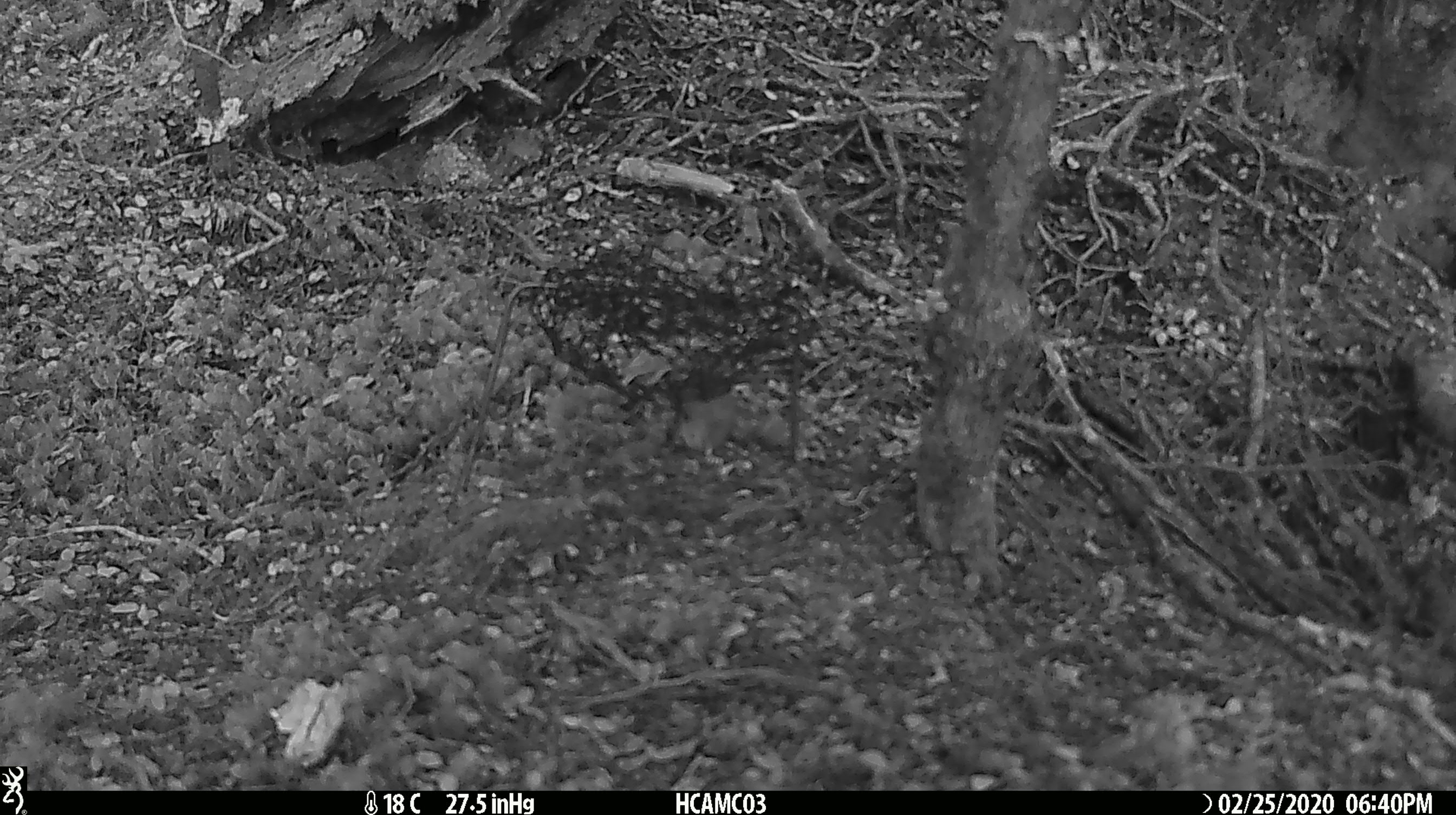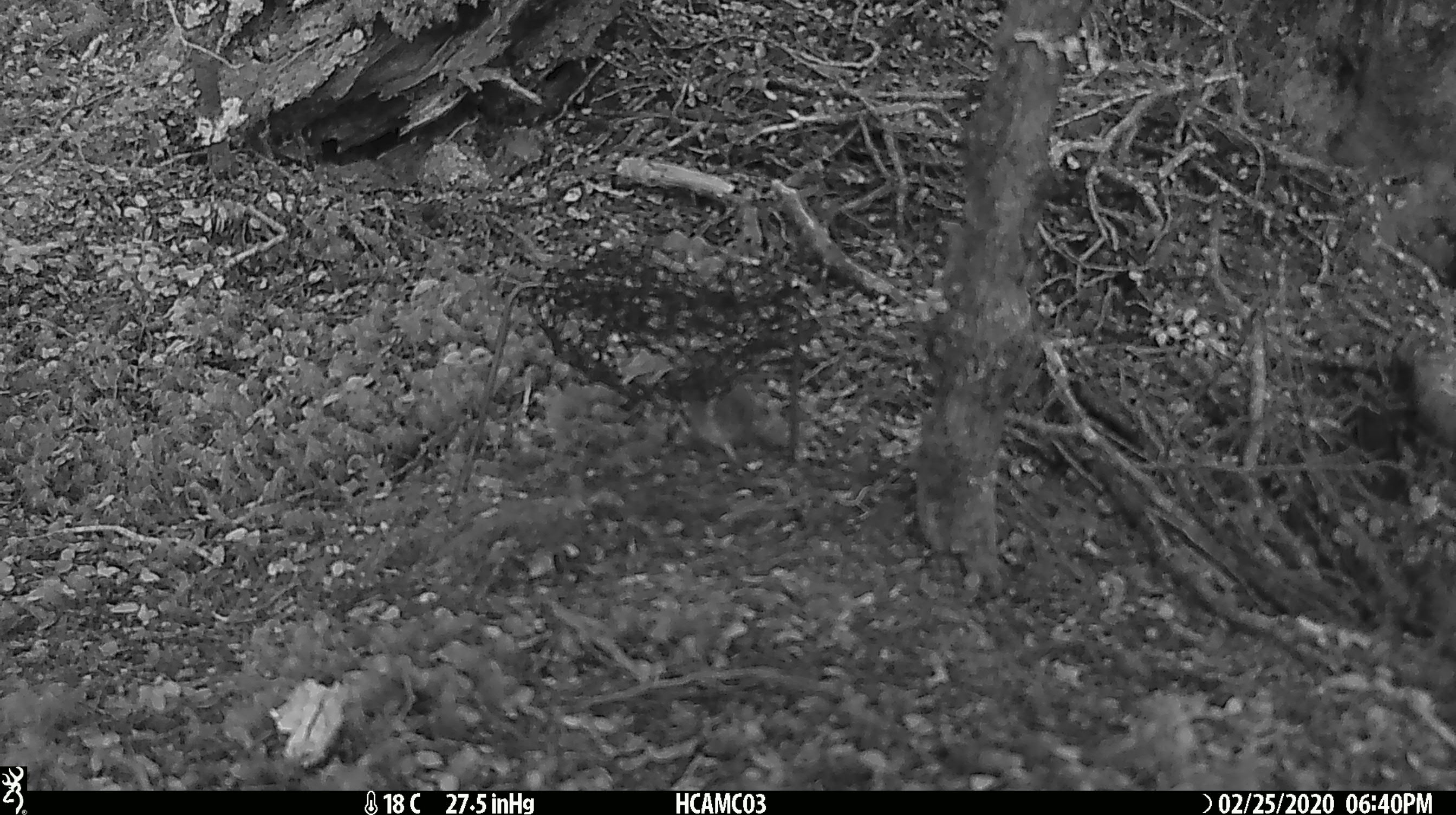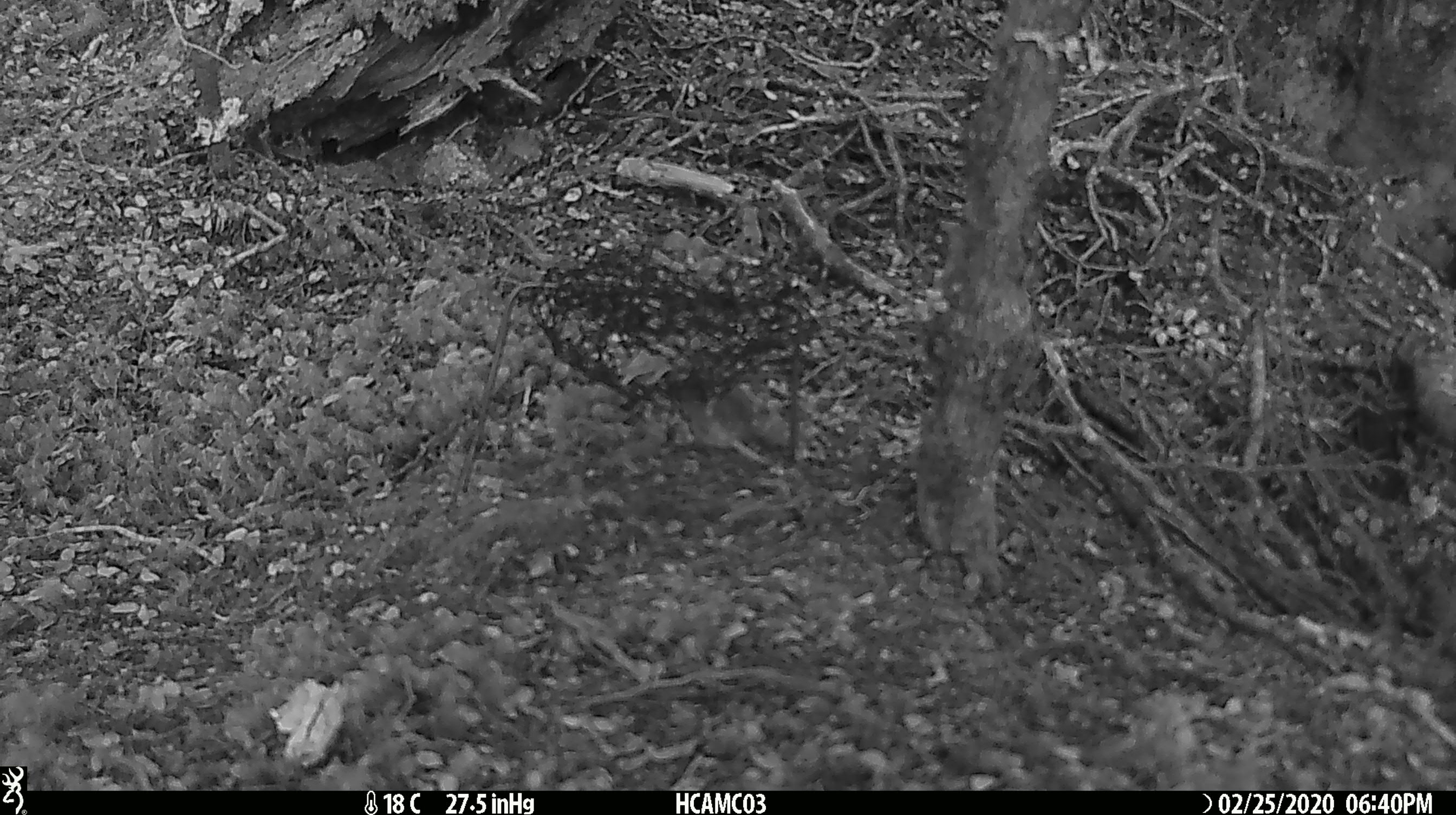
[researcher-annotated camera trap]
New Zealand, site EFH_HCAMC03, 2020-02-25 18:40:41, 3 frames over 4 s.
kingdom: Animalia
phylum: Chordata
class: Mammalia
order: Rodentia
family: Muridae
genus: Mus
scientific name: Mus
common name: mouse